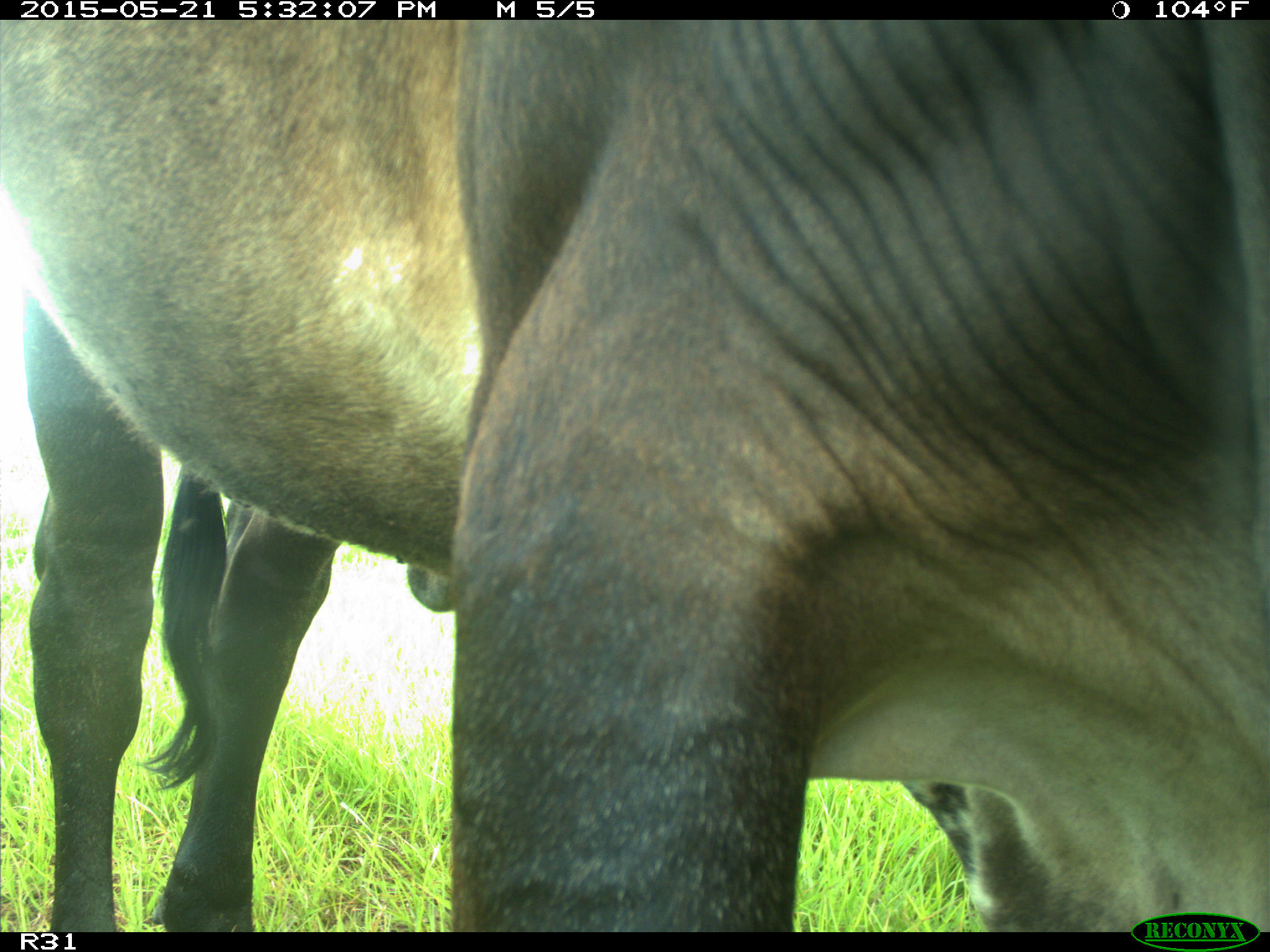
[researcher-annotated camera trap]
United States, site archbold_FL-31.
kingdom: Animalia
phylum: Chordata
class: Mammalia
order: Artiodactyla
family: Bovidae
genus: Bos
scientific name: Bos taurus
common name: domestic cow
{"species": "Bos taurus (domestic cow)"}